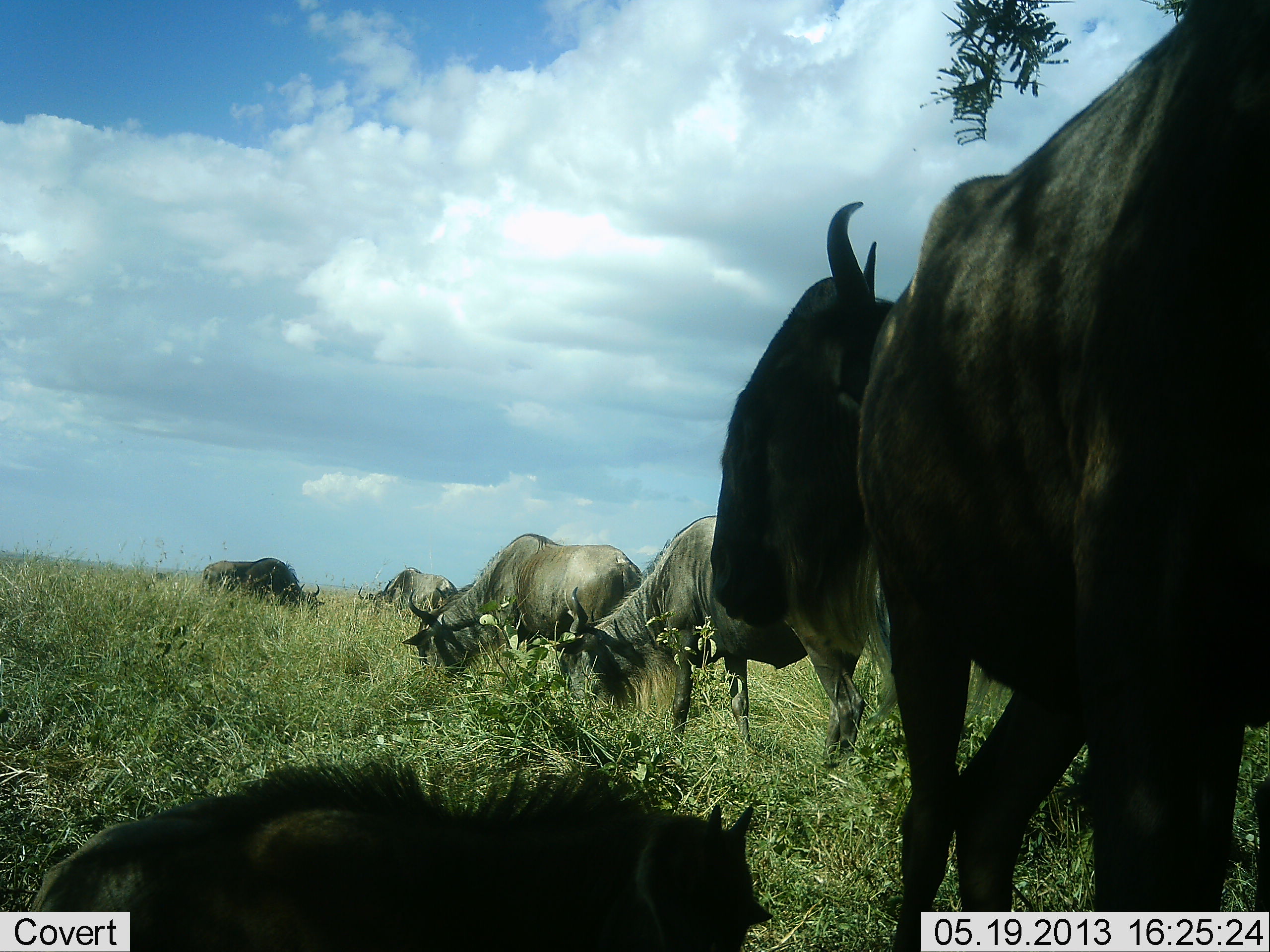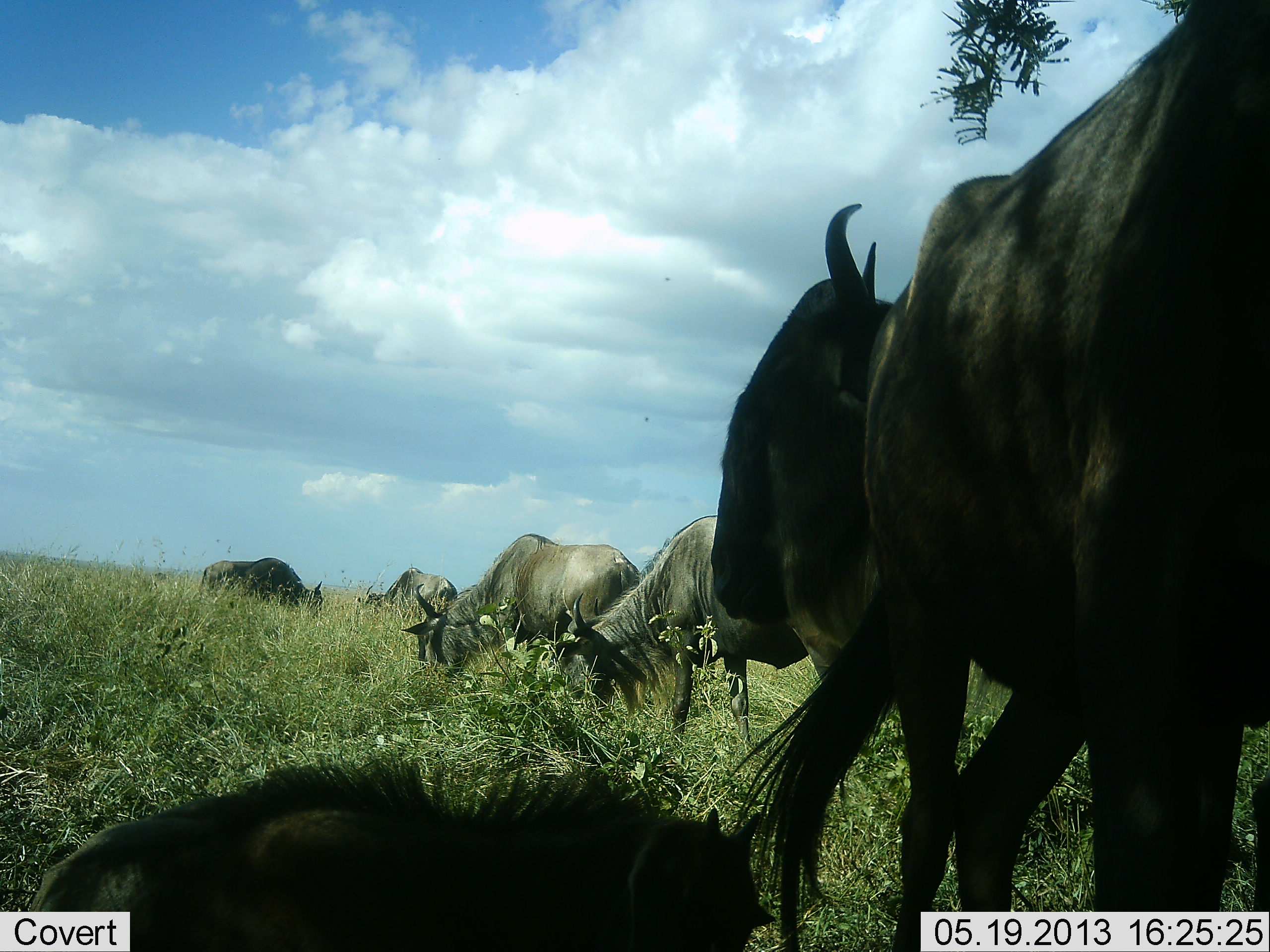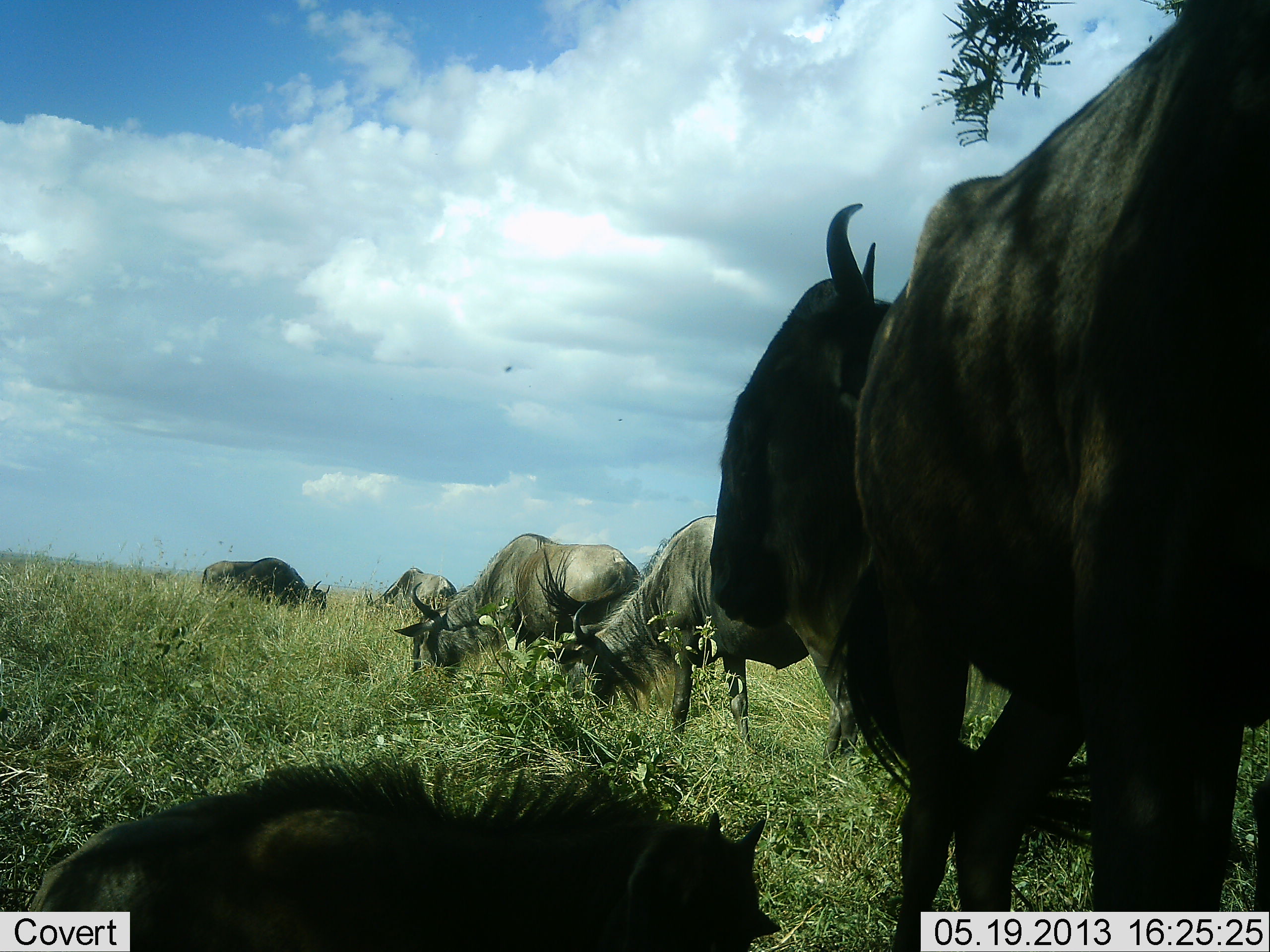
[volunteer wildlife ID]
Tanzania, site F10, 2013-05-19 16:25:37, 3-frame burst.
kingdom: Animalia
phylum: Chordata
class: Mammalia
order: Artiodactyla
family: Bovidae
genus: Connochaetes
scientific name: Connochaetes taurinus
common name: blue wildebeest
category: wildebeest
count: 6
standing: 59%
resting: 50%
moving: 9%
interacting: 0%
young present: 44%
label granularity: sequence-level